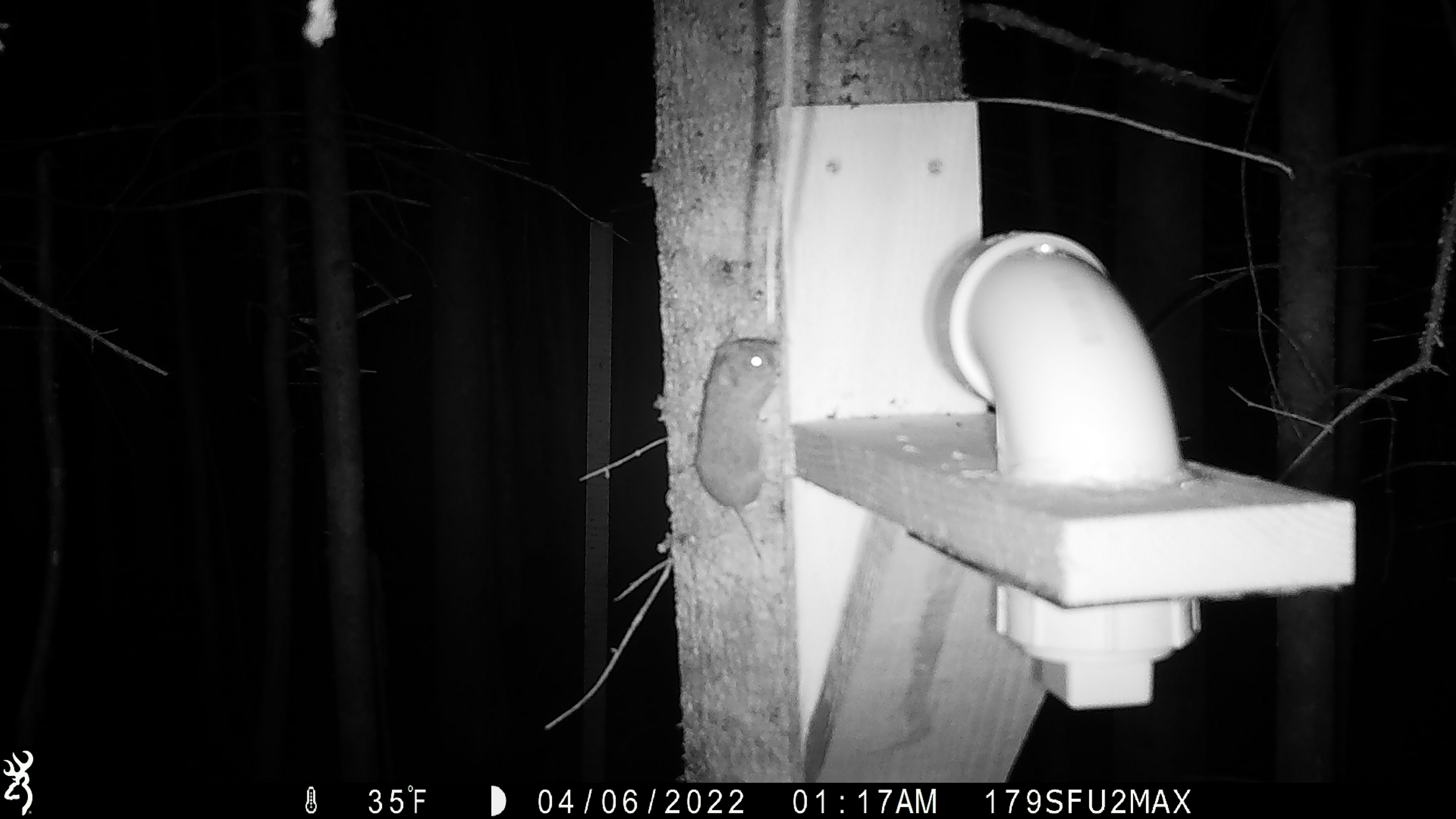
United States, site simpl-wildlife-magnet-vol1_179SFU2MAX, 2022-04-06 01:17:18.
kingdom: Animalia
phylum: Chordata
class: Mammalia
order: Rodentia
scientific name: Rodentia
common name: mouse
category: mouse sp.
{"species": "mouse sp. (mouse) (Rodentia)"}